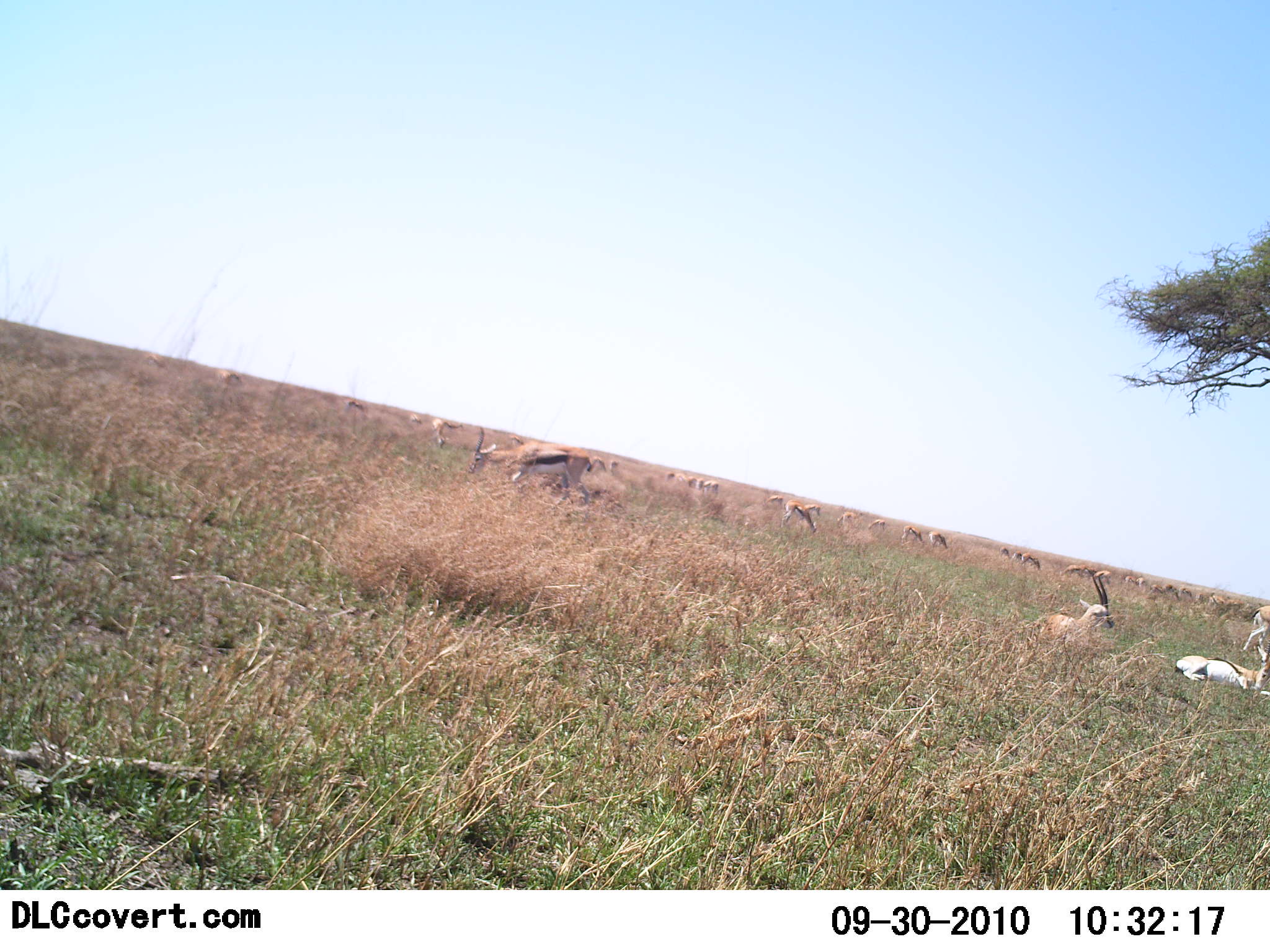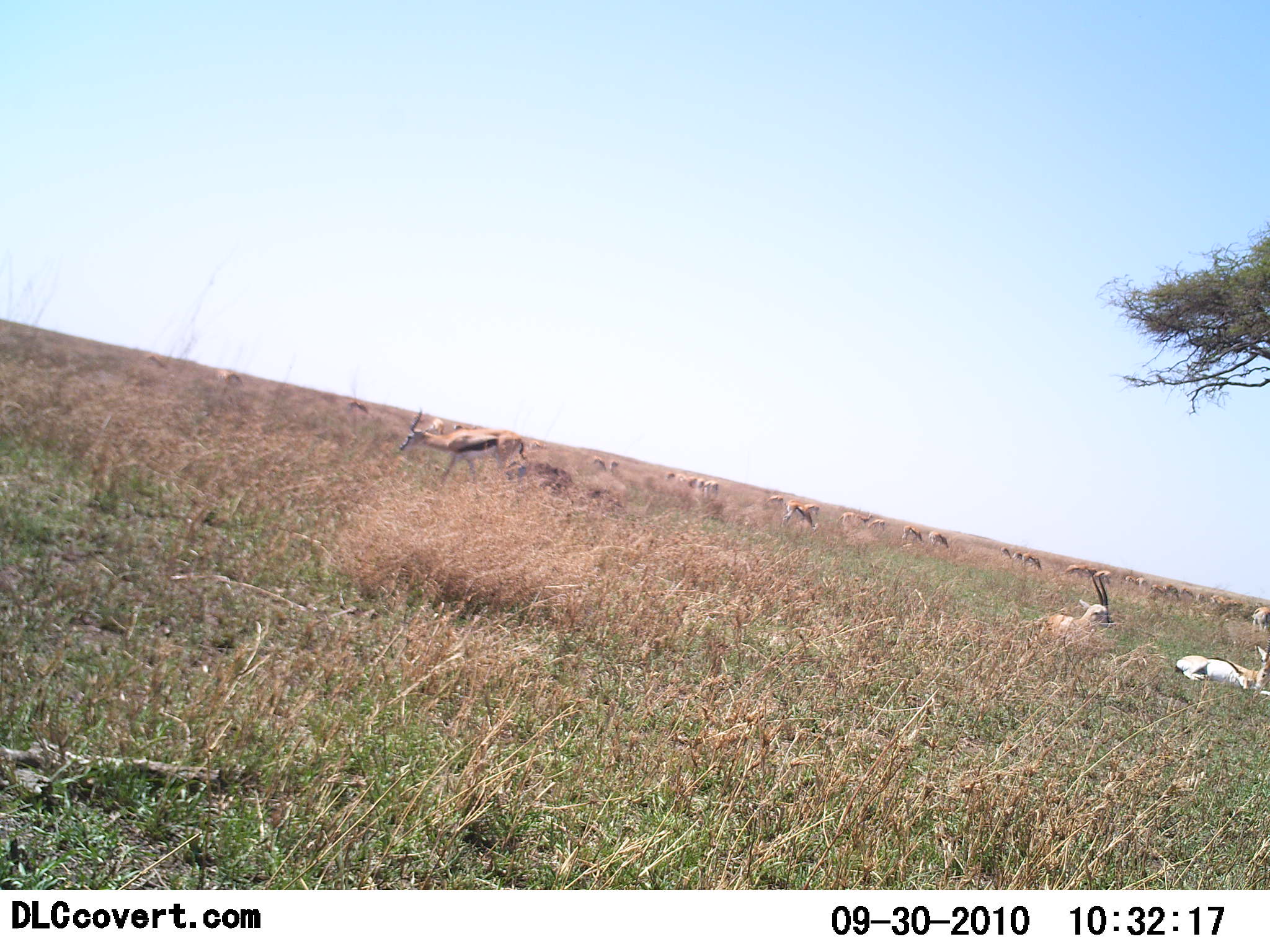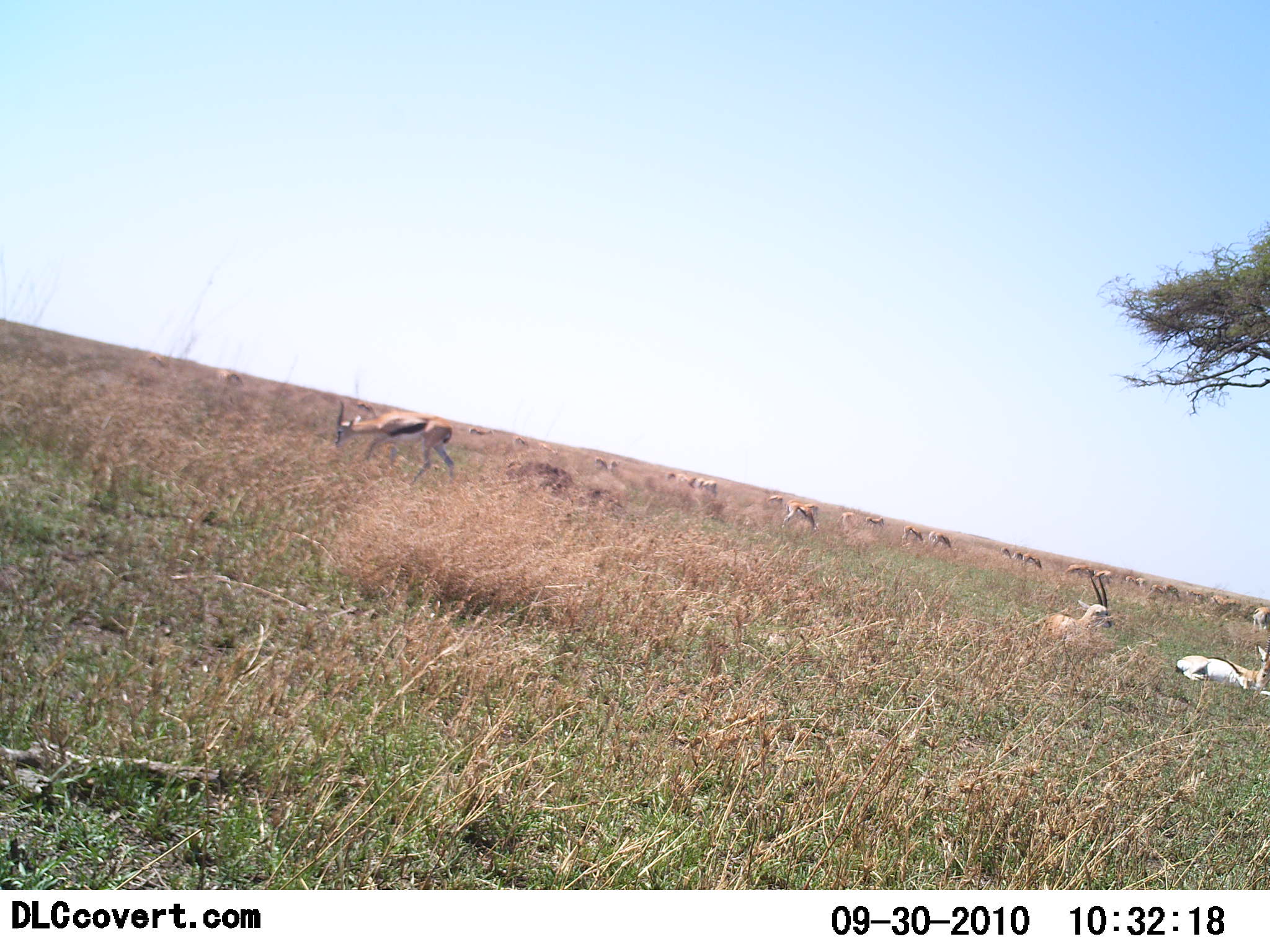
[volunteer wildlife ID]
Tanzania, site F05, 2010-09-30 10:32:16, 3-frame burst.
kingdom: Animalia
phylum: Chordata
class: Mammalia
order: Artiodactyla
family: Bovidae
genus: Eudorcas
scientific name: Eudorcas thomsonii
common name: thomson's gazelle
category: gazellethomsons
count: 11-50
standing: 50%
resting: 72%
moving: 28%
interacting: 6%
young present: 0%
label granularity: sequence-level